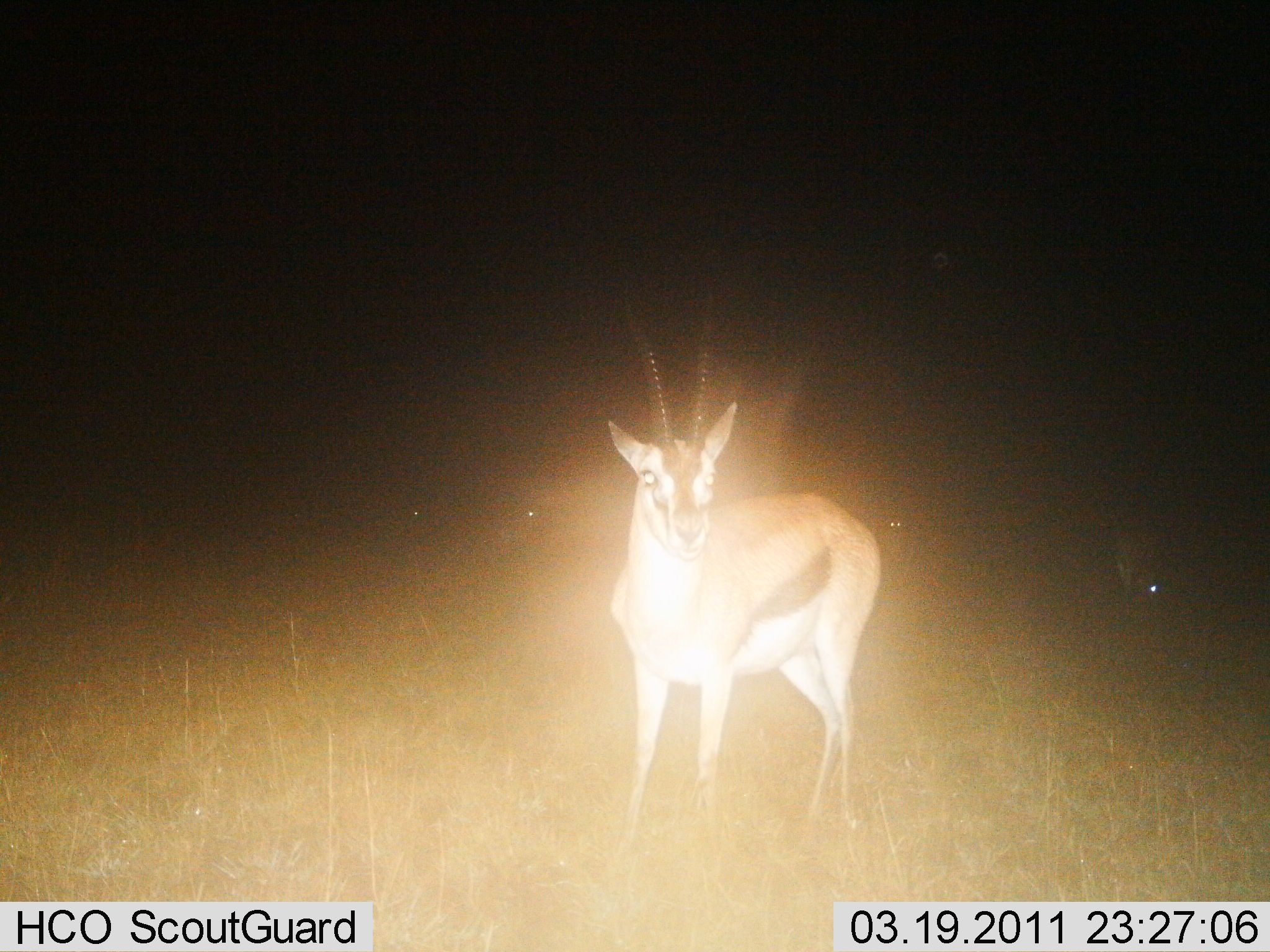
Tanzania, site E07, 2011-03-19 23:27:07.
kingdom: Animalia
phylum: Chordata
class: Mammalia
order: Artiodactyla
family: Bovidae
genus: Eudorcas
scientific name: Eudorcas thomsonii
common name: thomson's gazelle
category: gazellethomsons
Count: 1.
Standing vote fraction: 100%.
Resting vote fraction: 0%.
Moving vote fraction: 0%.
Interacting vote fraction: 0%.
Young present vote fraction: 0%.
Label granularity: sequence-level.